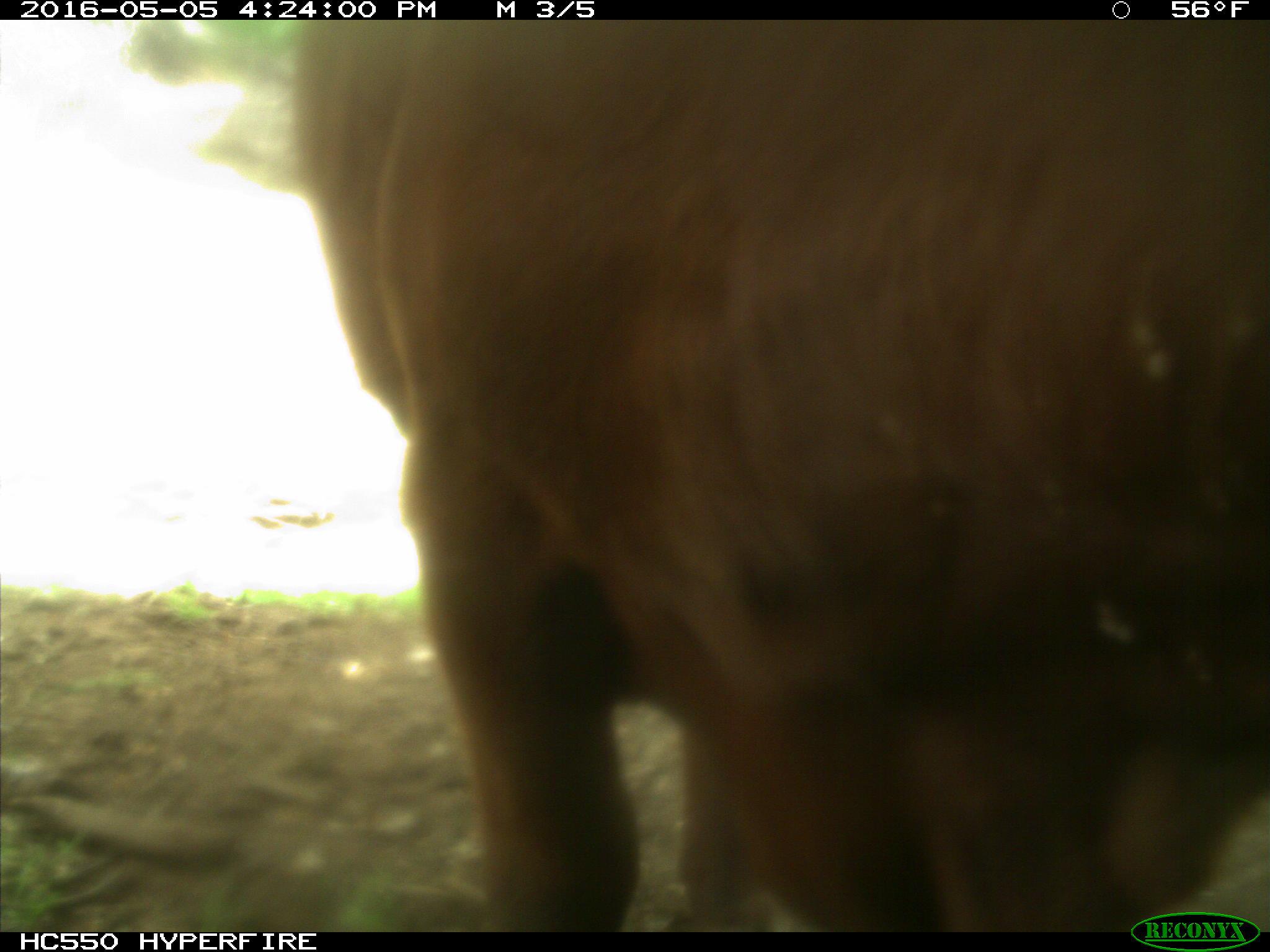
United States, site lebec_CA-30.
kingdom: Animalia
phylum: Chordata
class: Mammalia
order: Artiodactyla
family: Bovidae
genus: Bos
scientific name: Bos taurus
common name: domestic cow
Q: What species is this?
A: Bos taurus (domestic cow).